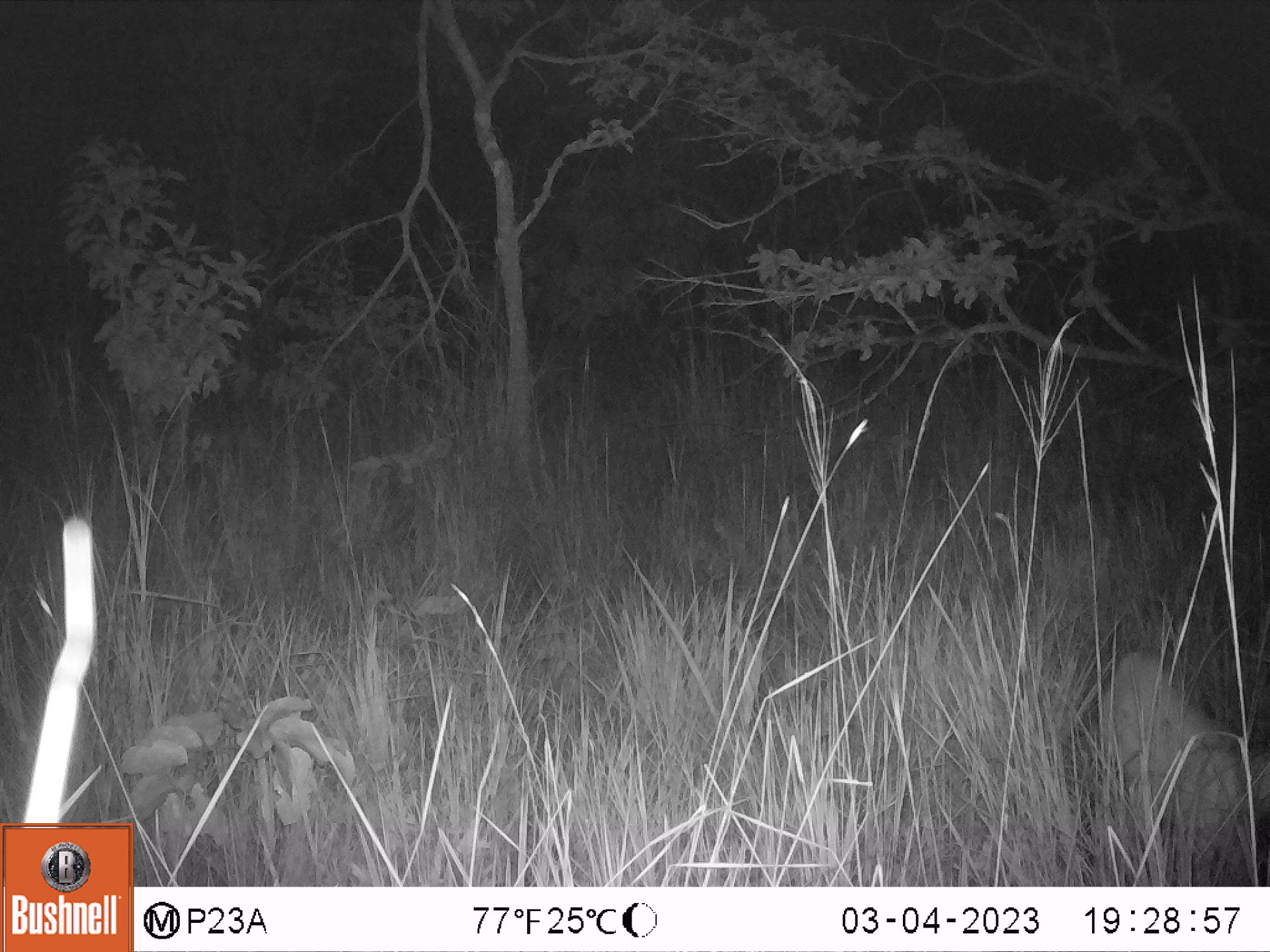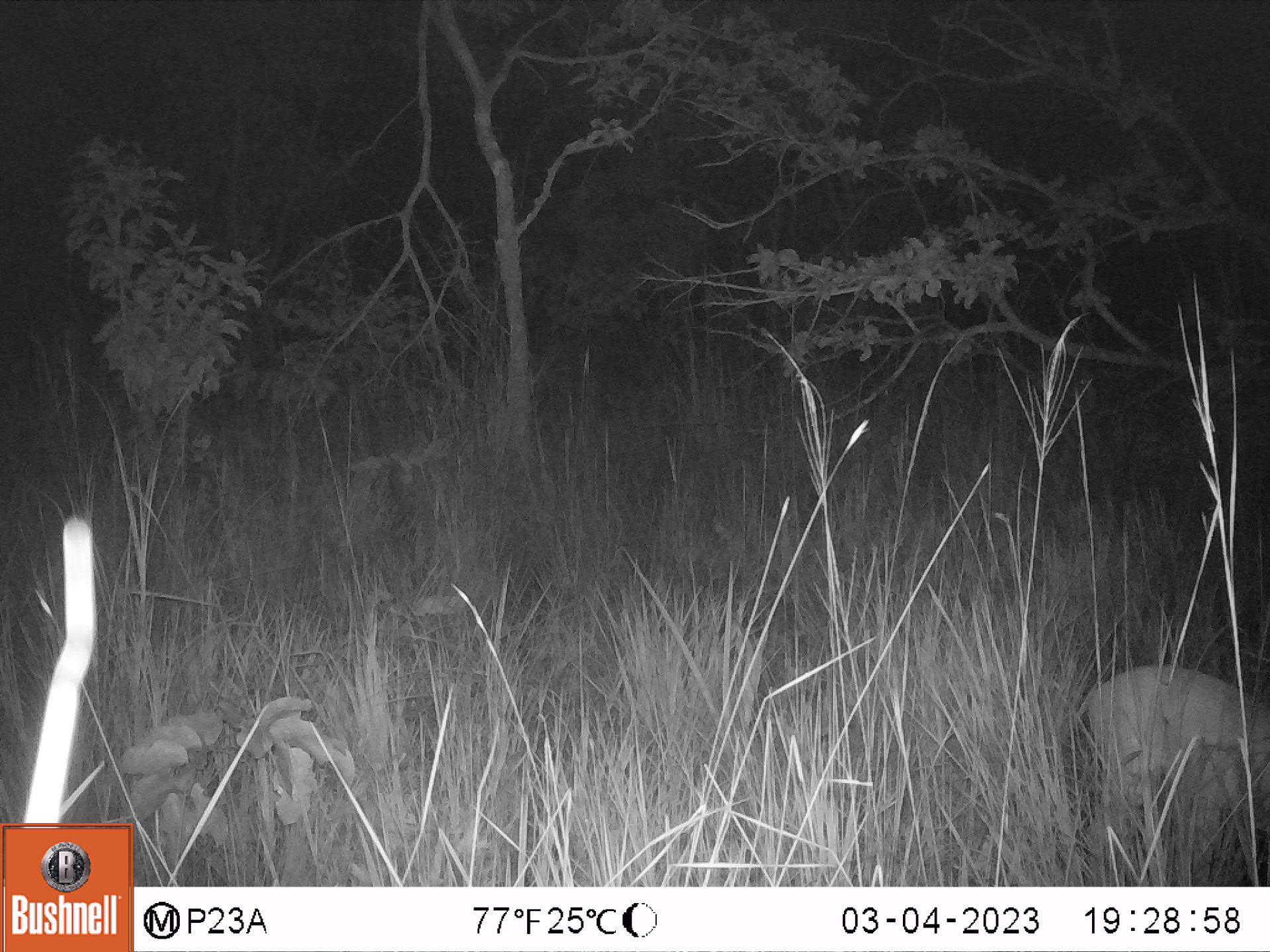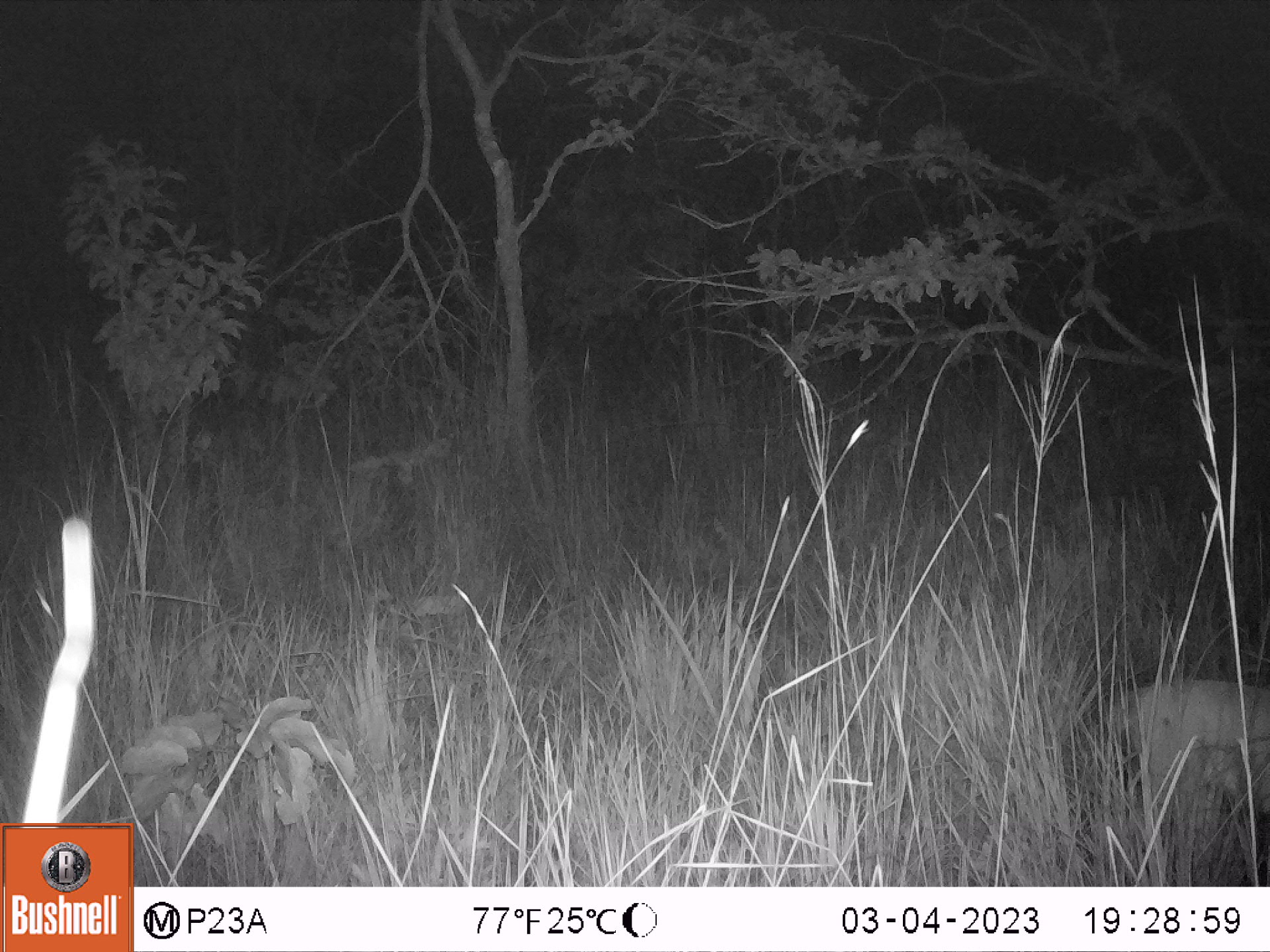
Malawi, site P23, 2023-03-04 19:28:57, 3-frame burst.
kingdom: Animalia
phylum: Chordata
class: Mammalia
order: Artiodactyla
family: Bovidae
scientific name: Antilopinae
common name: small antelope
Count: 1.